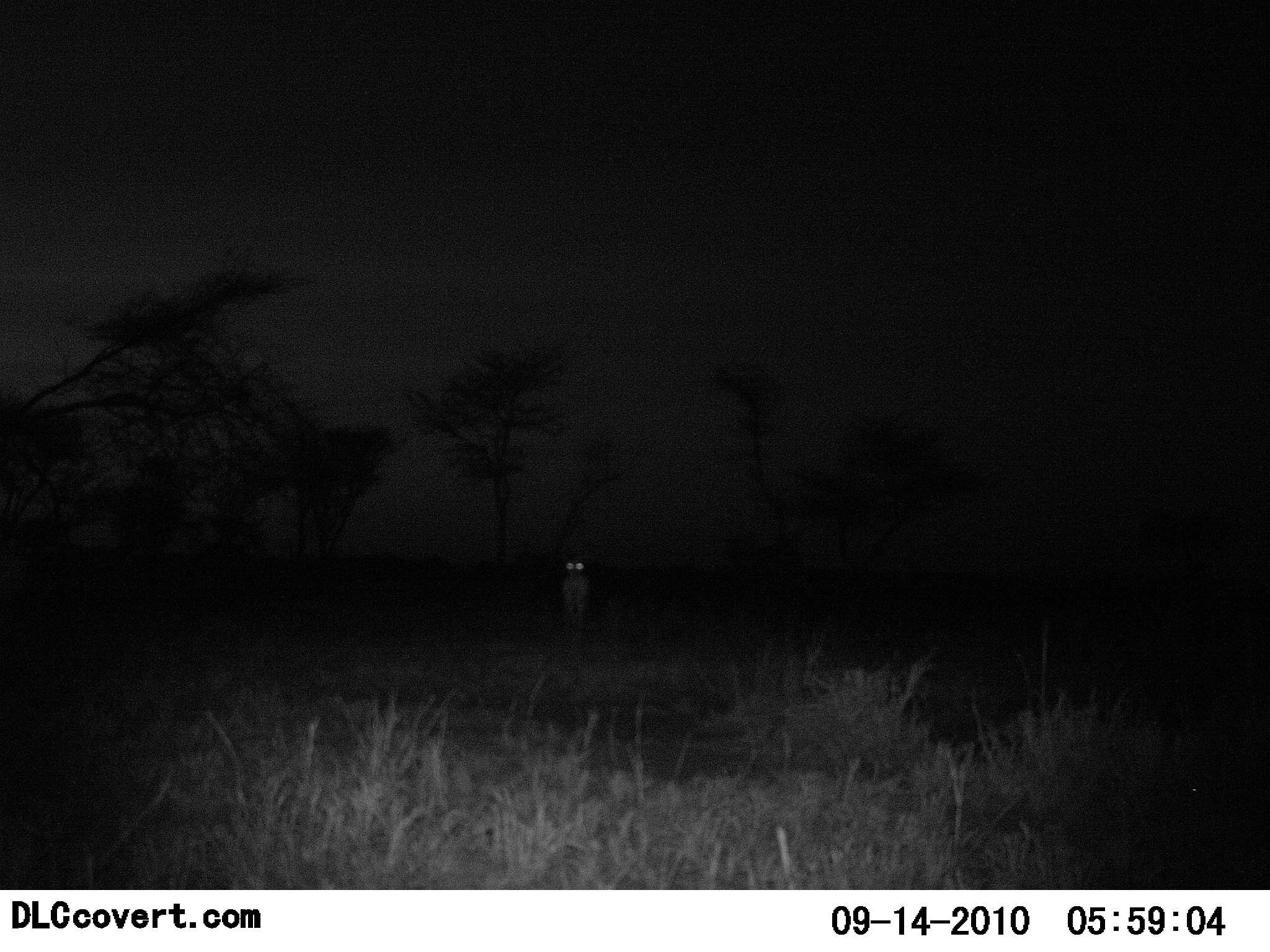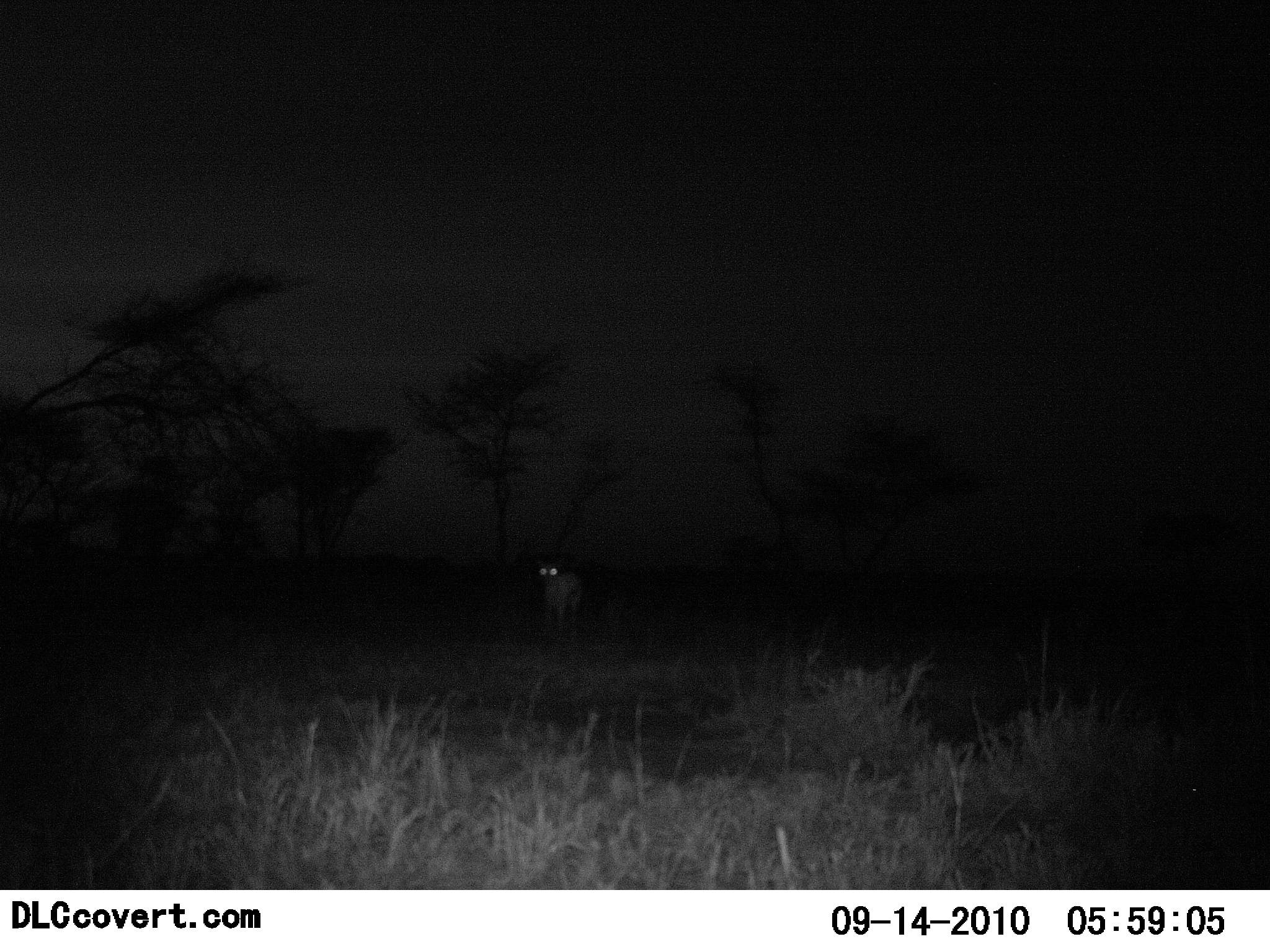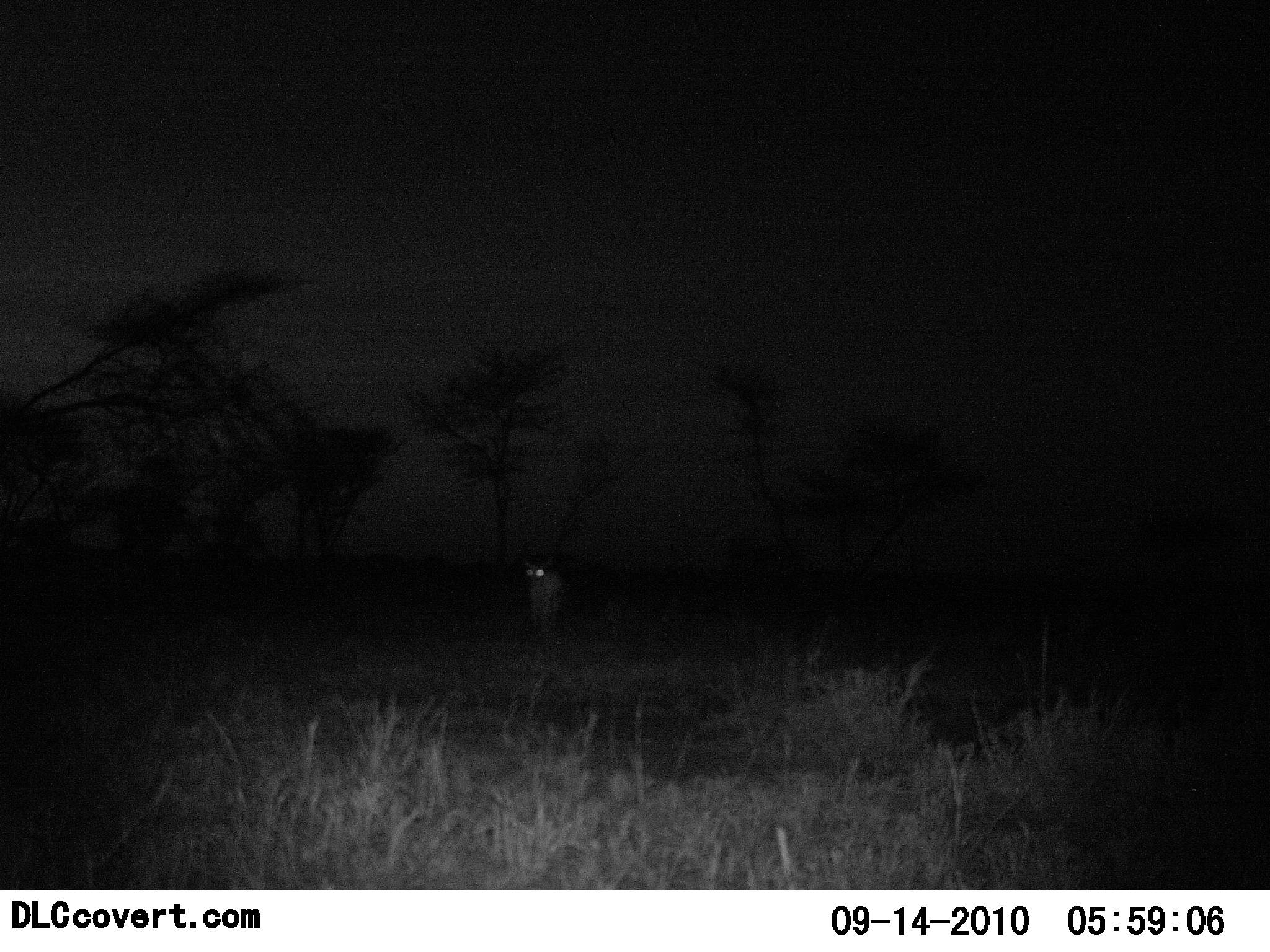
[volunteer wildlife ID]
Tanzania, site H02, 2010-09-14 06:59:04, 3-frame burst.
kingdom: Animalia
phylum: Chordata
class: Mammalia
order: Carnivora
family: Hyaenidae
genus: Crocuta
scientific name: Crocuta crocuta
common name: spotted hyena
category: hyenaspotted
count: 1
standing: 40%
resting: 0%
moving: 60%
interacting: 0%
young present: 0%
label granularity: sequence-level